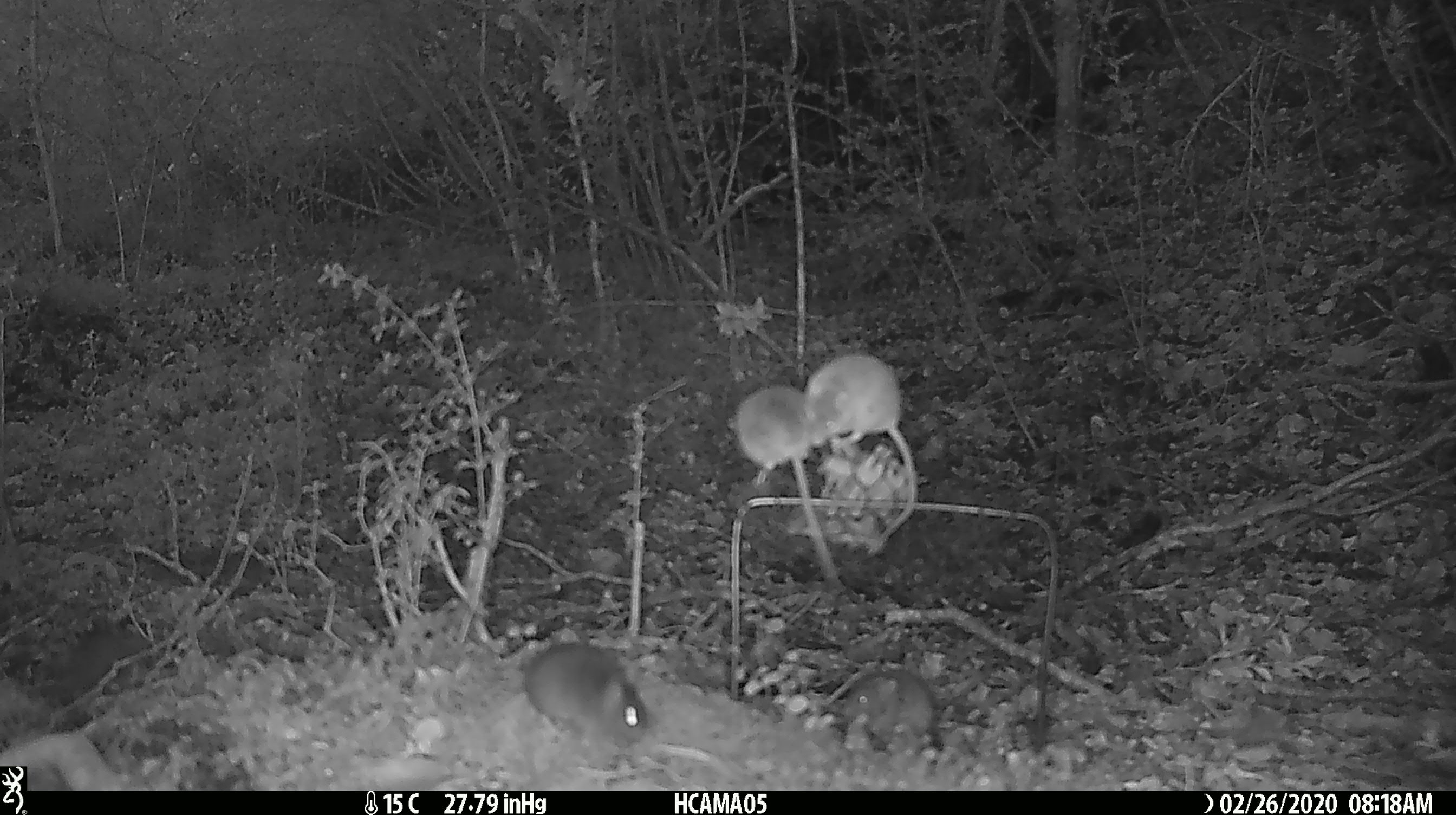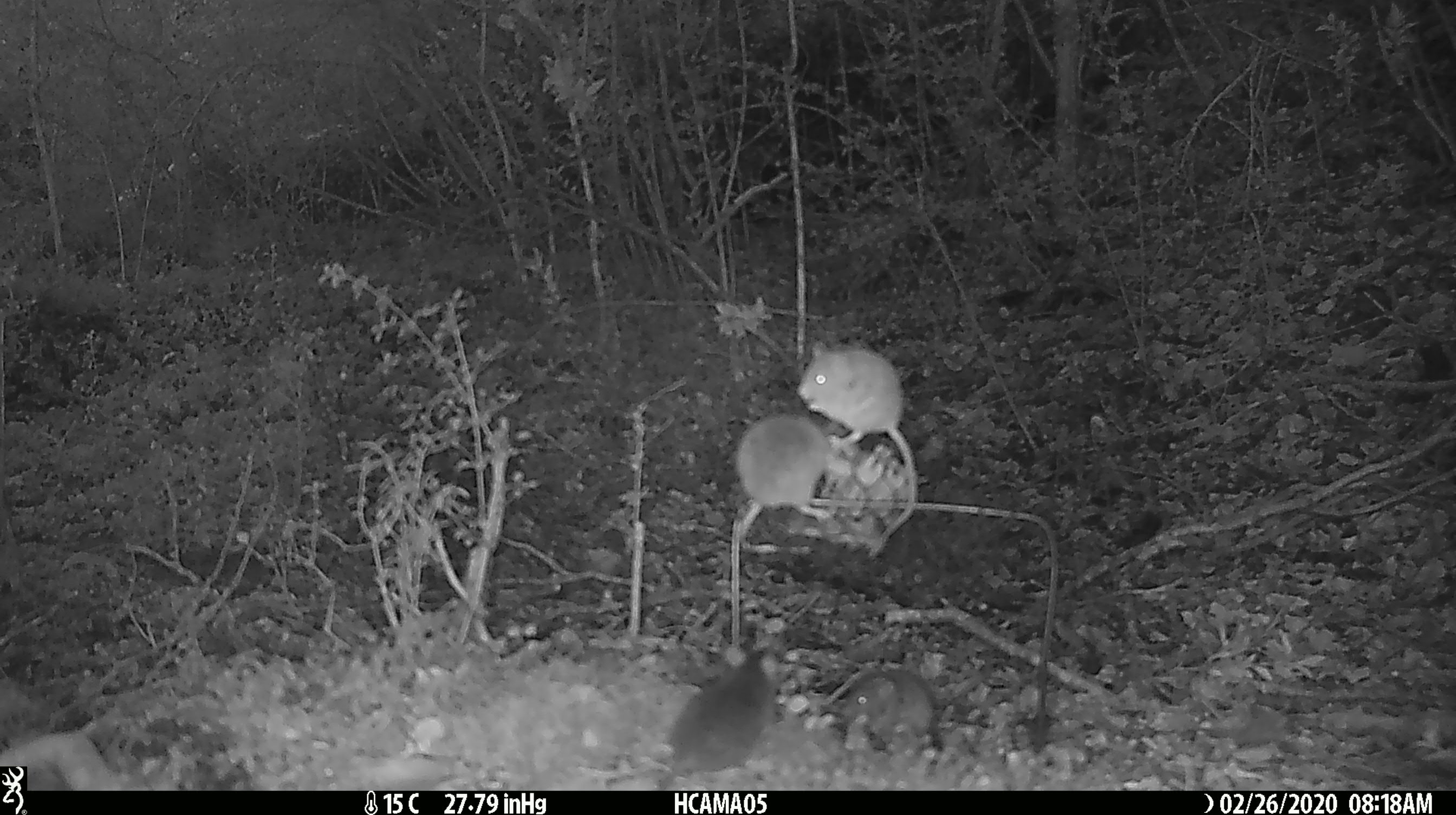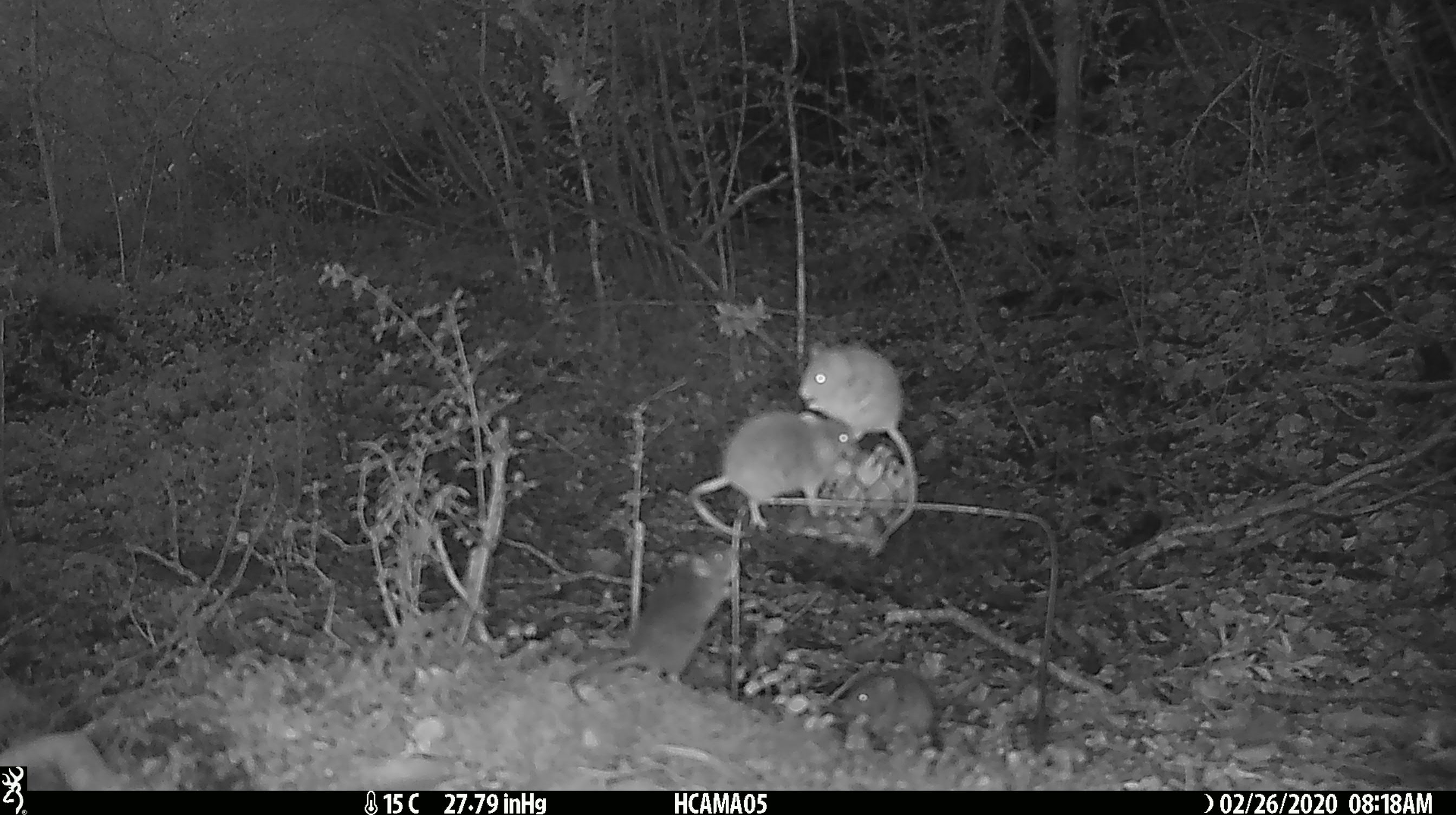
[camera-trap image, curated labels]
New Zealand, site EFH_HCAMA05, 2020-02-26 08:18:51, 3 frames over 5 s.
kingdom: Animalia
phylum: Chordata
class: Mammalia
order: Rodentia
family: Muridae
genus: Mus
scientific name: Mus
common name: mouse